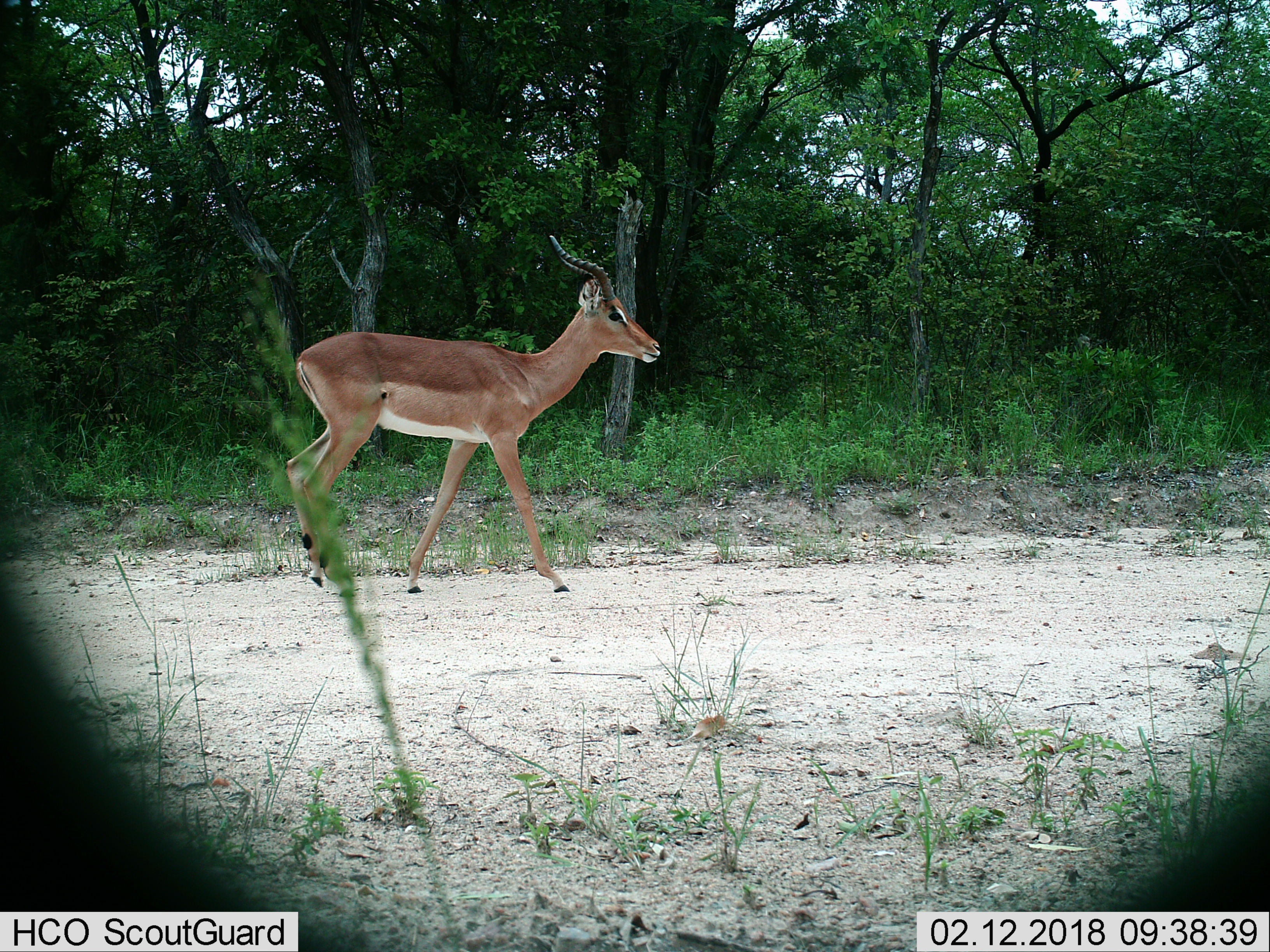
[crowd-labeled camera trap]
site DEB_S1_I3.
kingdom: Animalia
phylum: Chordata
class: Mammalia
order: Artiodactyla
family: Bovidae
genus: Aepyceros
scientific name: Aepyceros melampus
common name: impala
Impala (Aepyceros melampus), count 1. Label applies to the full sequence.